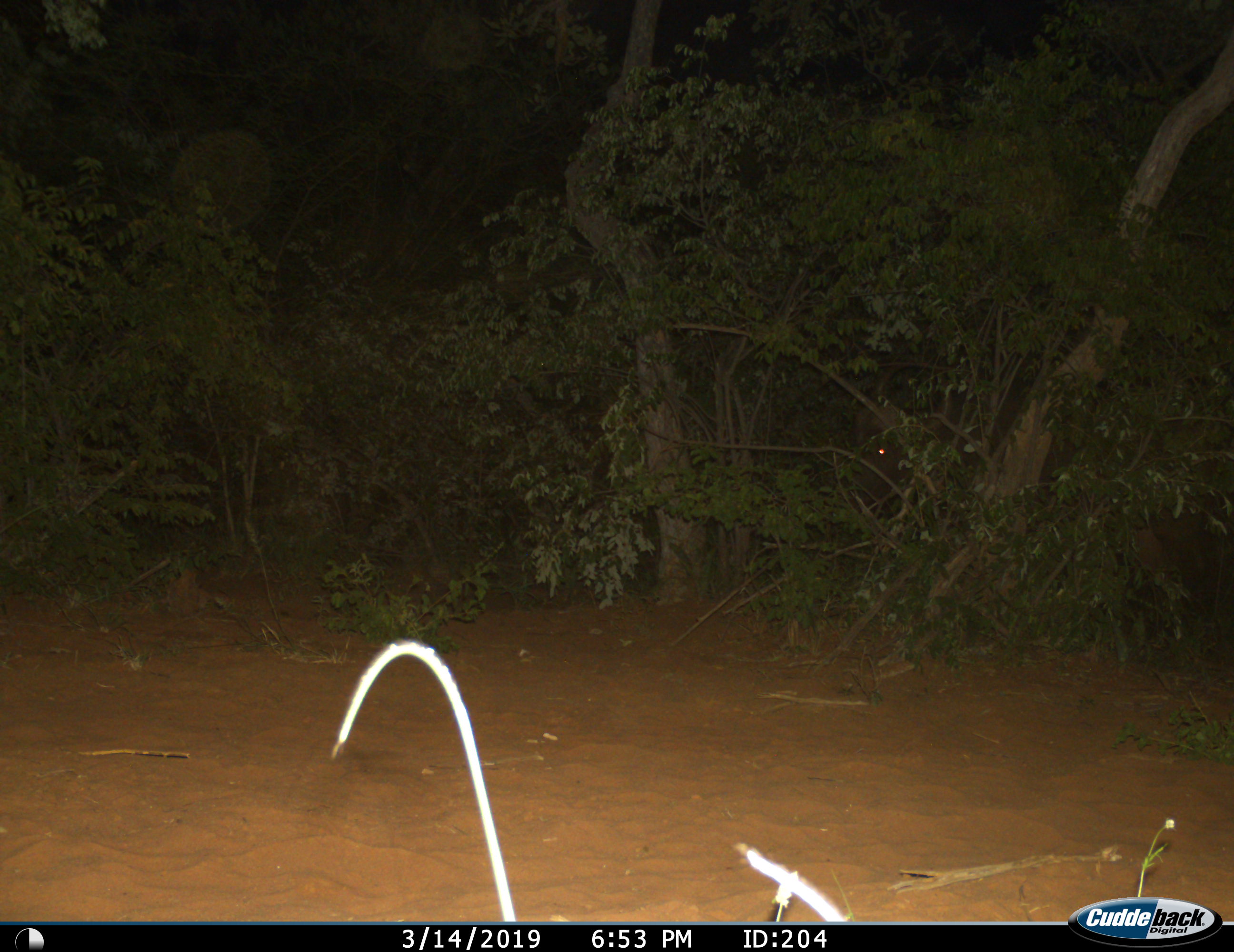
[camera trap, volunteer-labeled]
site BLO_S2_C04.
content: unidentified animal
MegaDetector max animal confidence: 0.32